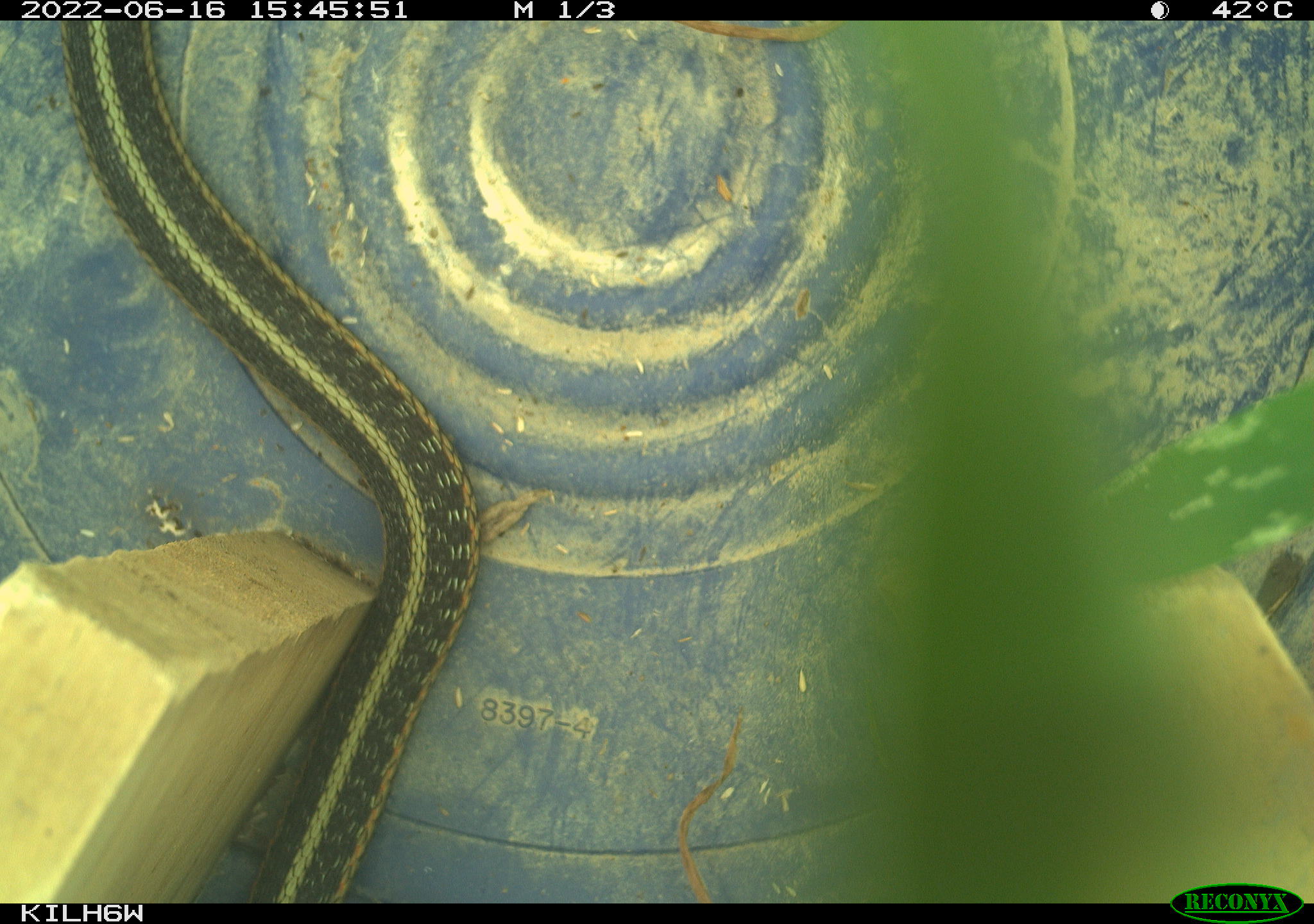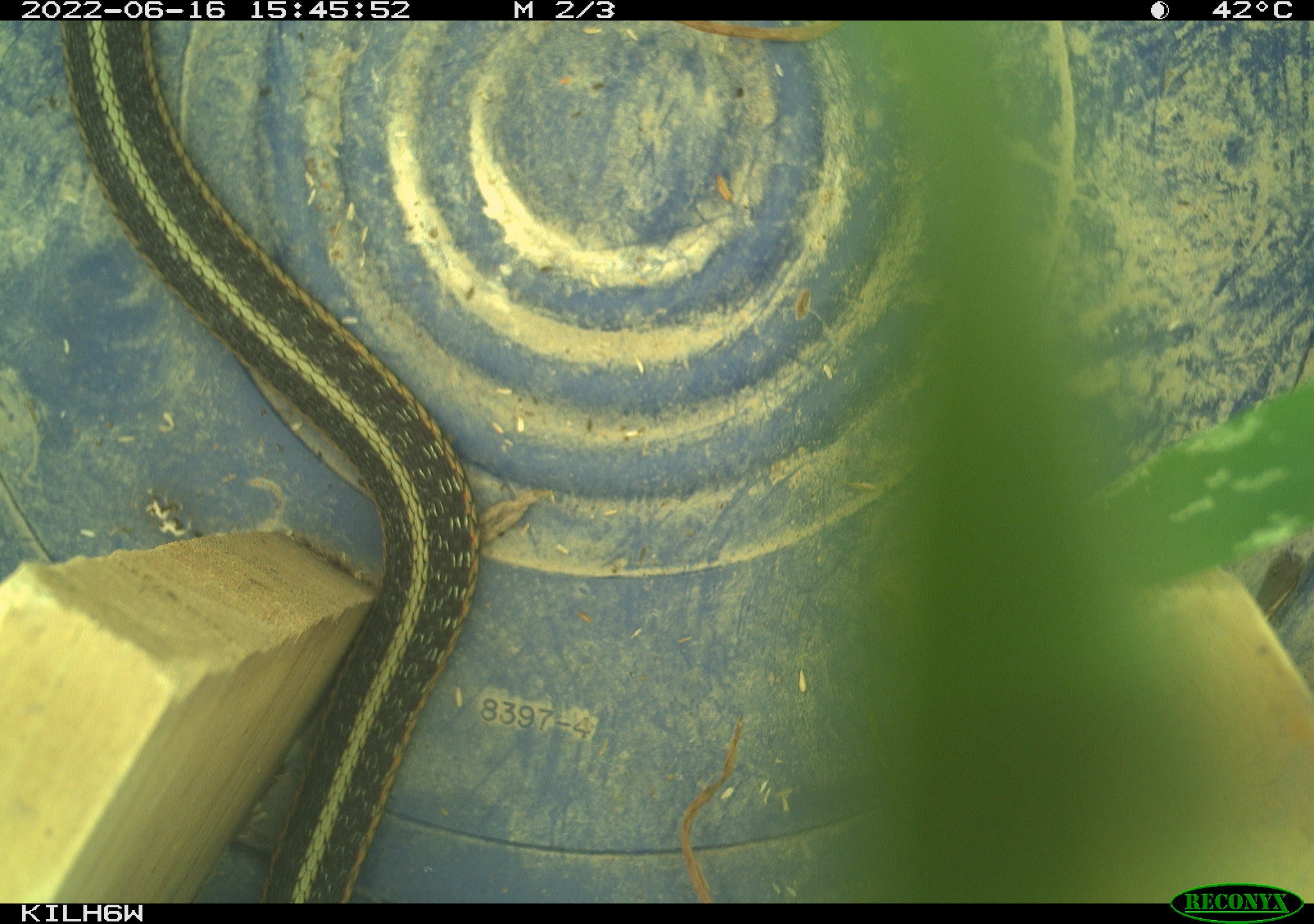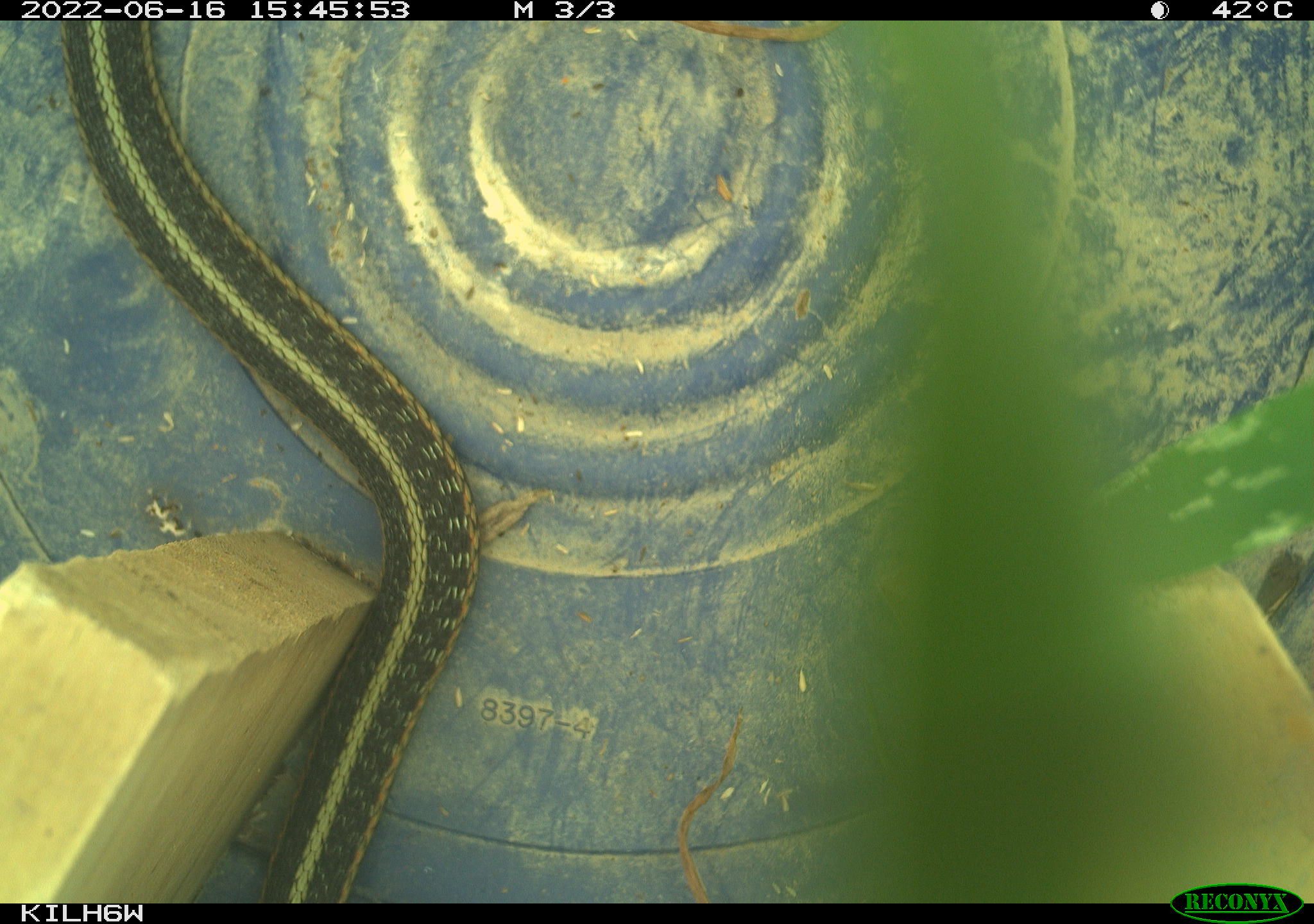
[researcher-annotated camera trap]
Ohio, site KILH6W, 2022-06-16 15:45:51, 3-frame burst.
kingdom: Animalia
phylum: Chordata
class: Reptilia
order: Squamata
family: Colubridae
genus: Thamnophis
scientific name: Thamnophis sirtalis sirtalis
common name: eastern gartersnake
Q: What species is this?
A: Eastern gartersnake (Thamnophis sirtalis sirtalis).